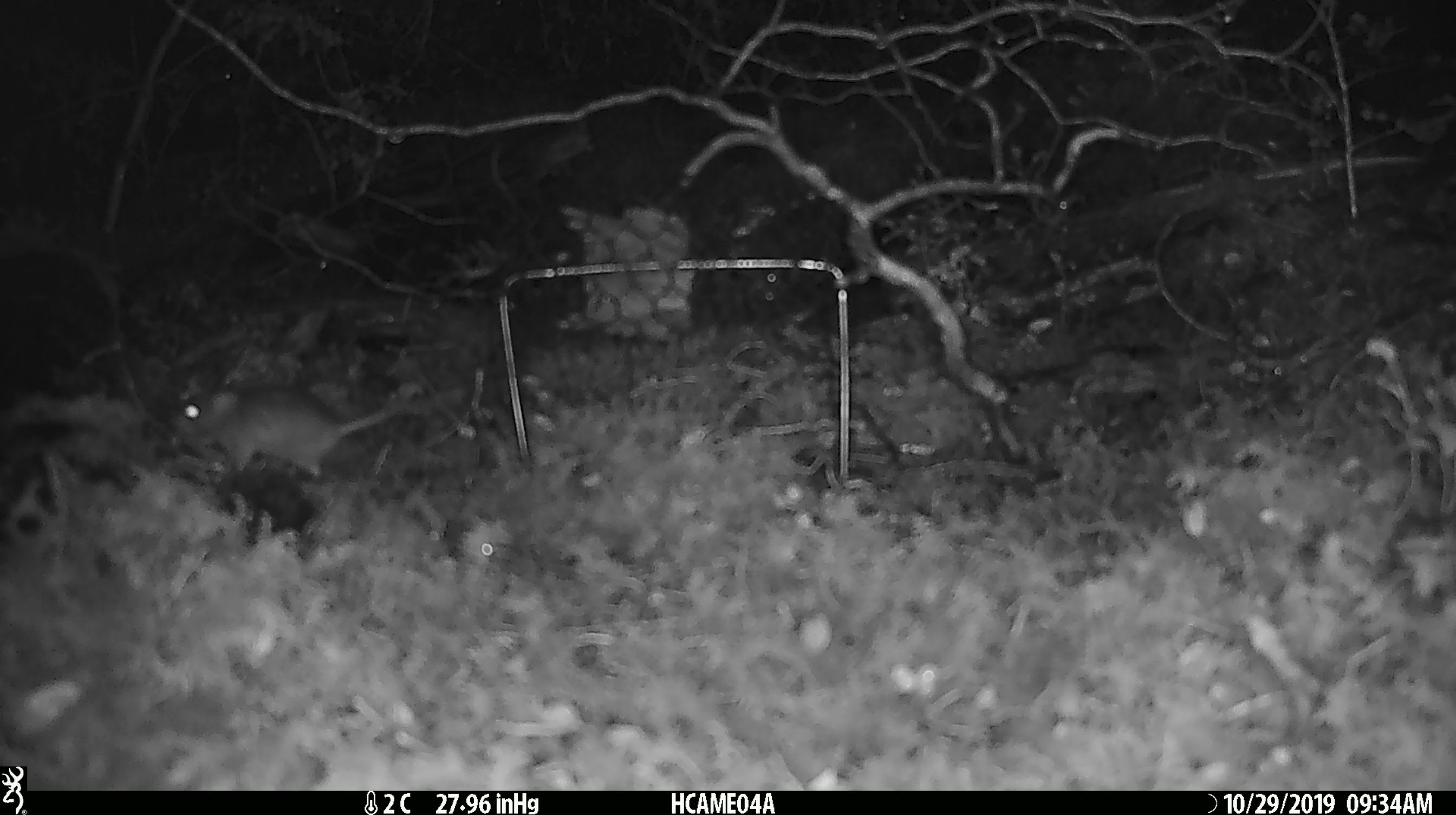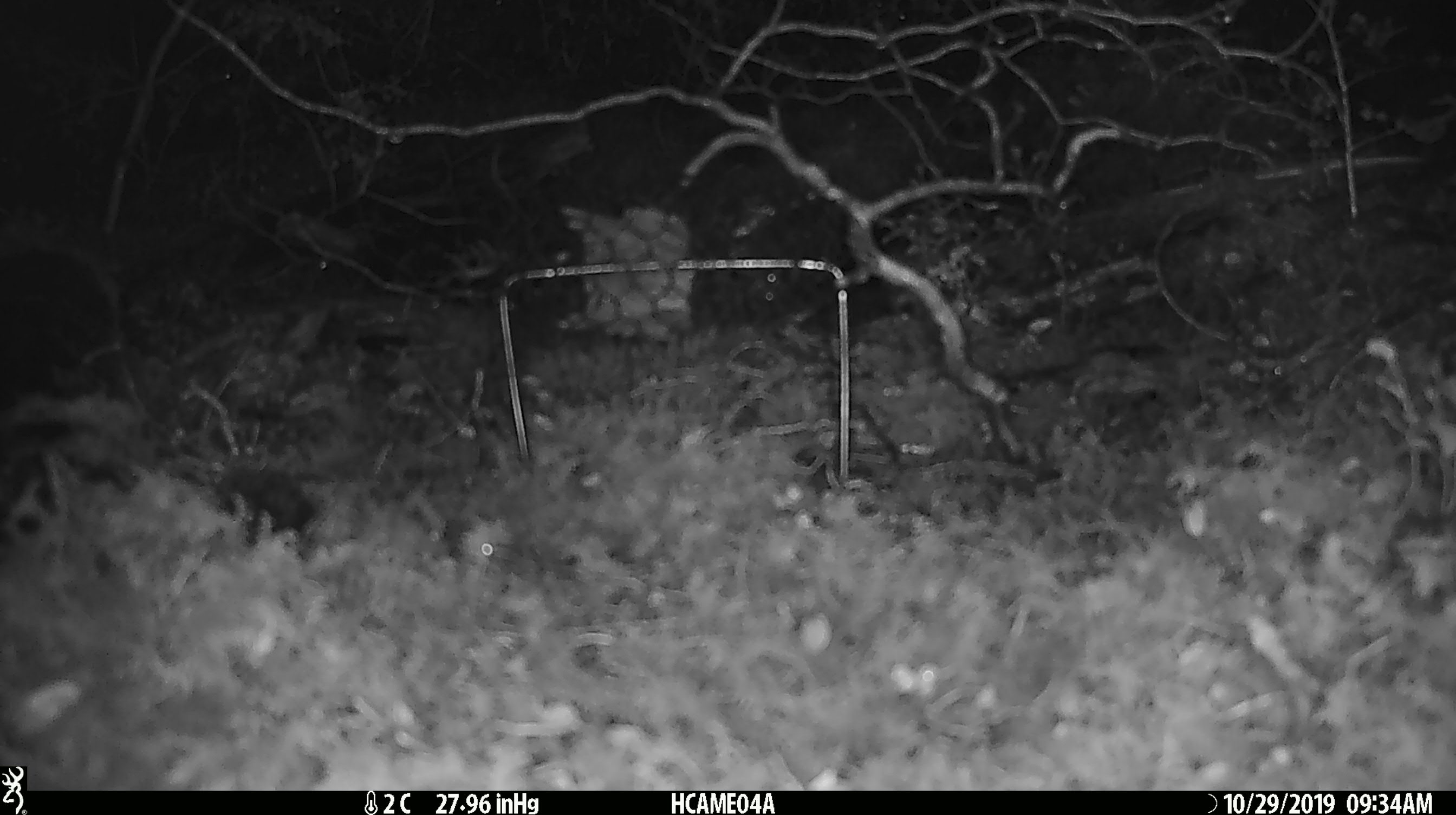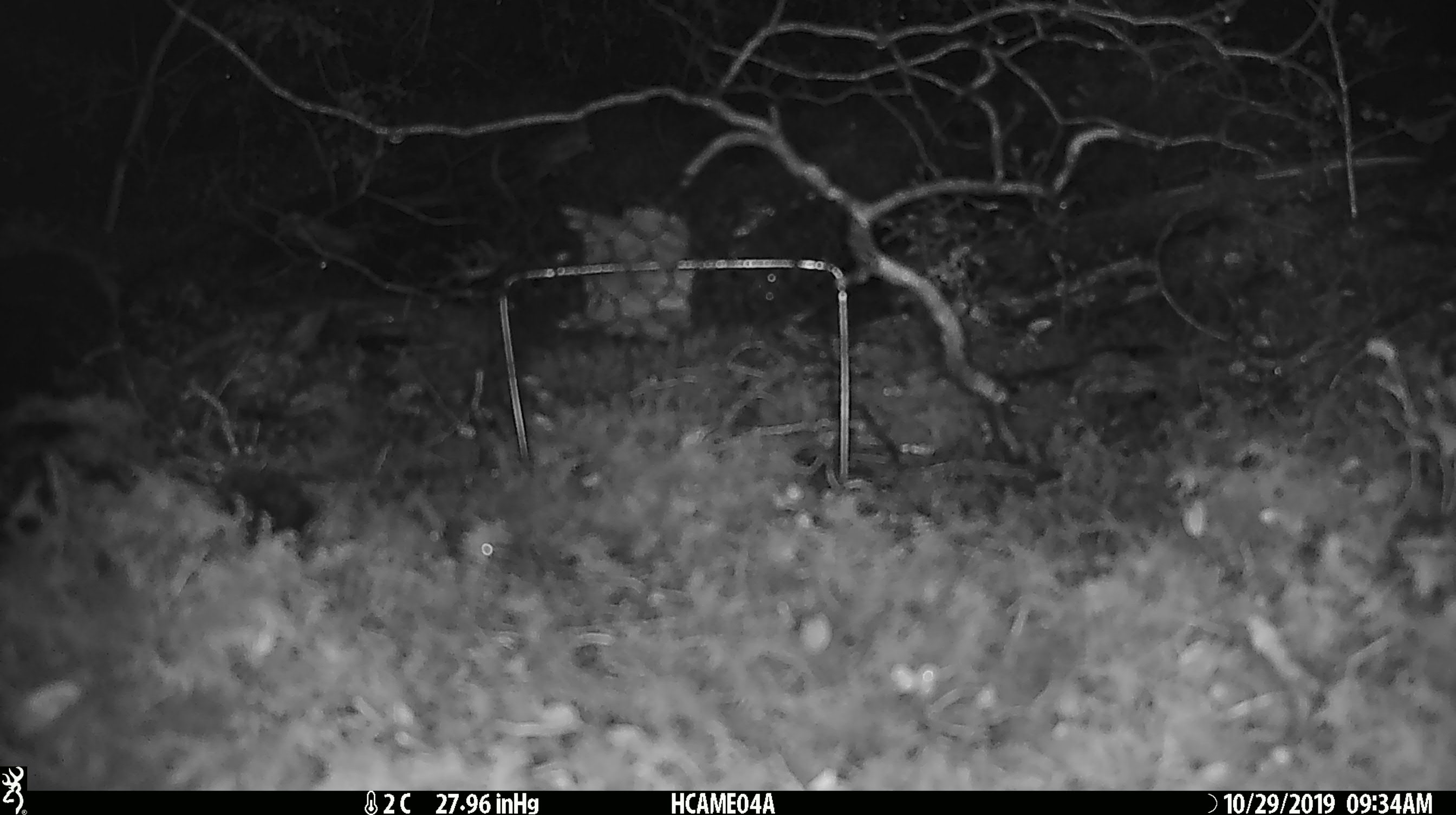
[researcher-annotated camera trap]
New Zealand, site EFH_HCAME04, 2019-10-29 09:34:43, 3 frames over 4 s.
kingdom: Animalia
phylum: Chordata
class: Mammalia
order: Rodentia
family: Muridae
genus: Mus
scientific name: Mus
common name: mouse